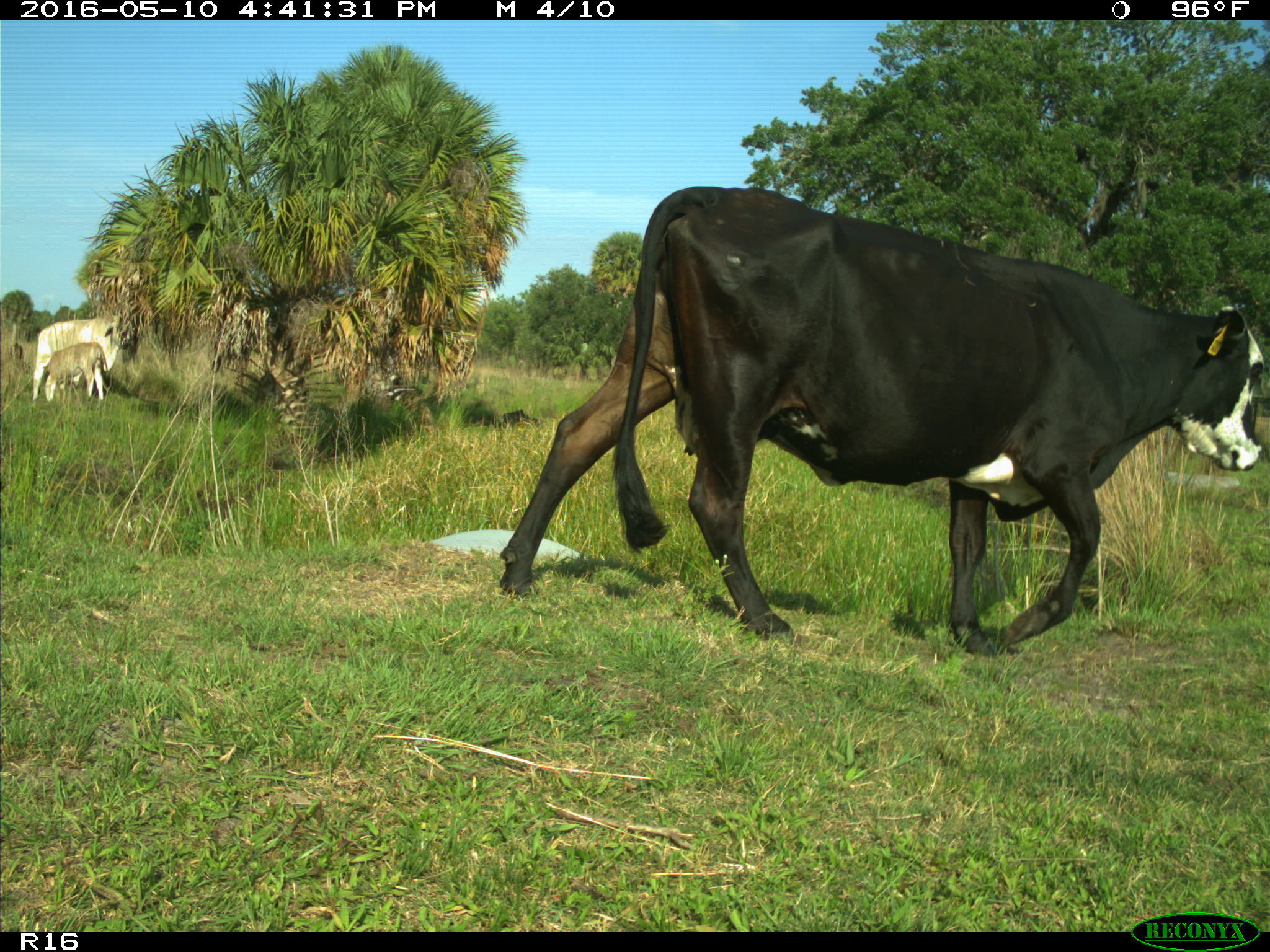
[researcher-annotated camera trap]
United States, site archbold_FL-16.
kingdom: Animalia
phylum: Chordata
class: Mammalia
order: Artiodactyla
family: Bovidae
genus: Bos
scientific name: Bos taurus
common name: domestic cow